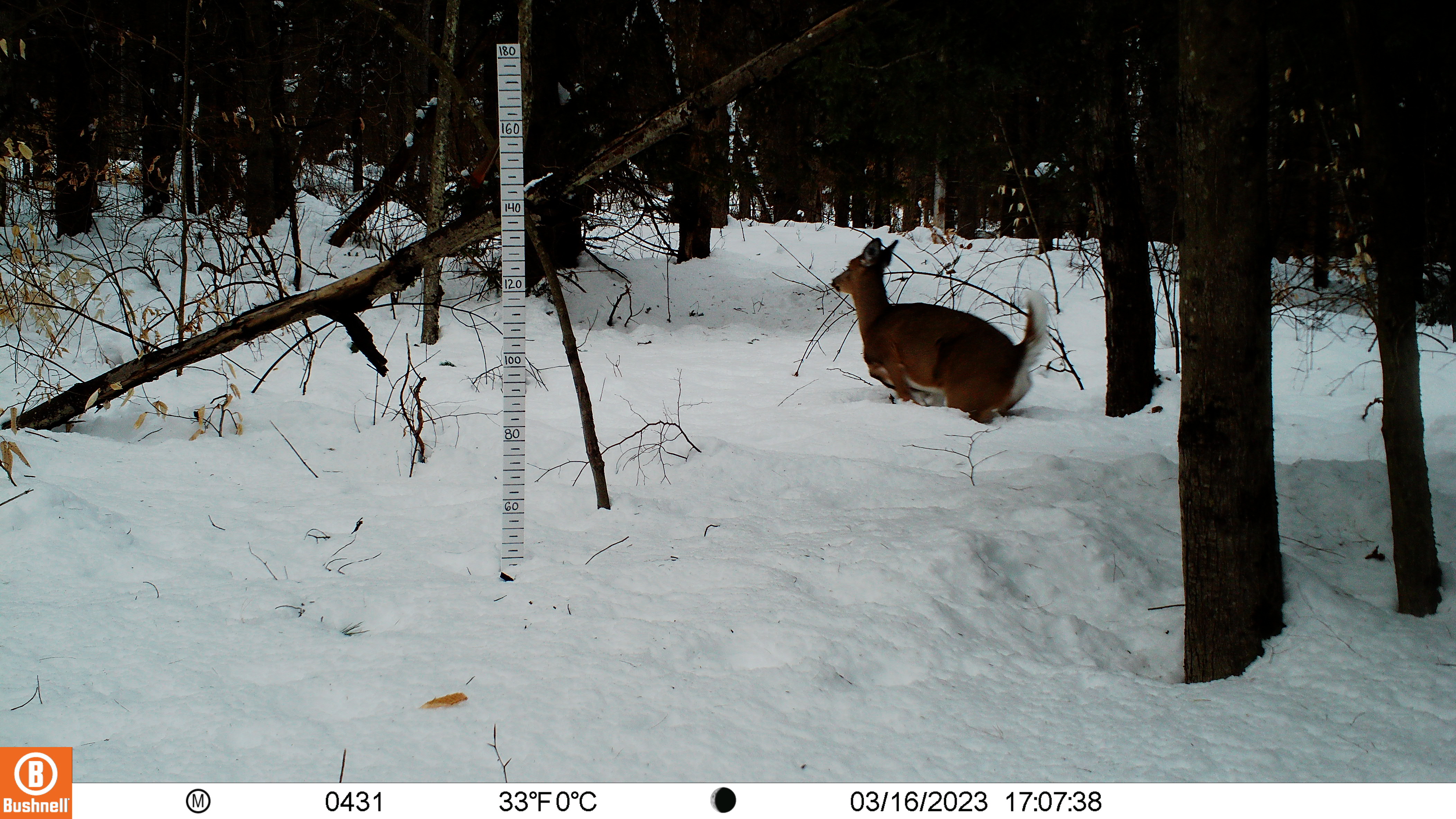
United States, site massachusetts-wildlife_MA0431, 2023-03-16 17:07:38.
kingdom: Animalia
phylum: Chordata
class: Mammalia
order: Artiodactyla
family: Cervidae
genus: Odocoileus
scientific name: Odocoileus virginianus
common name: white-tailed deer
White-tailed deer (Odocoileus virginianus).